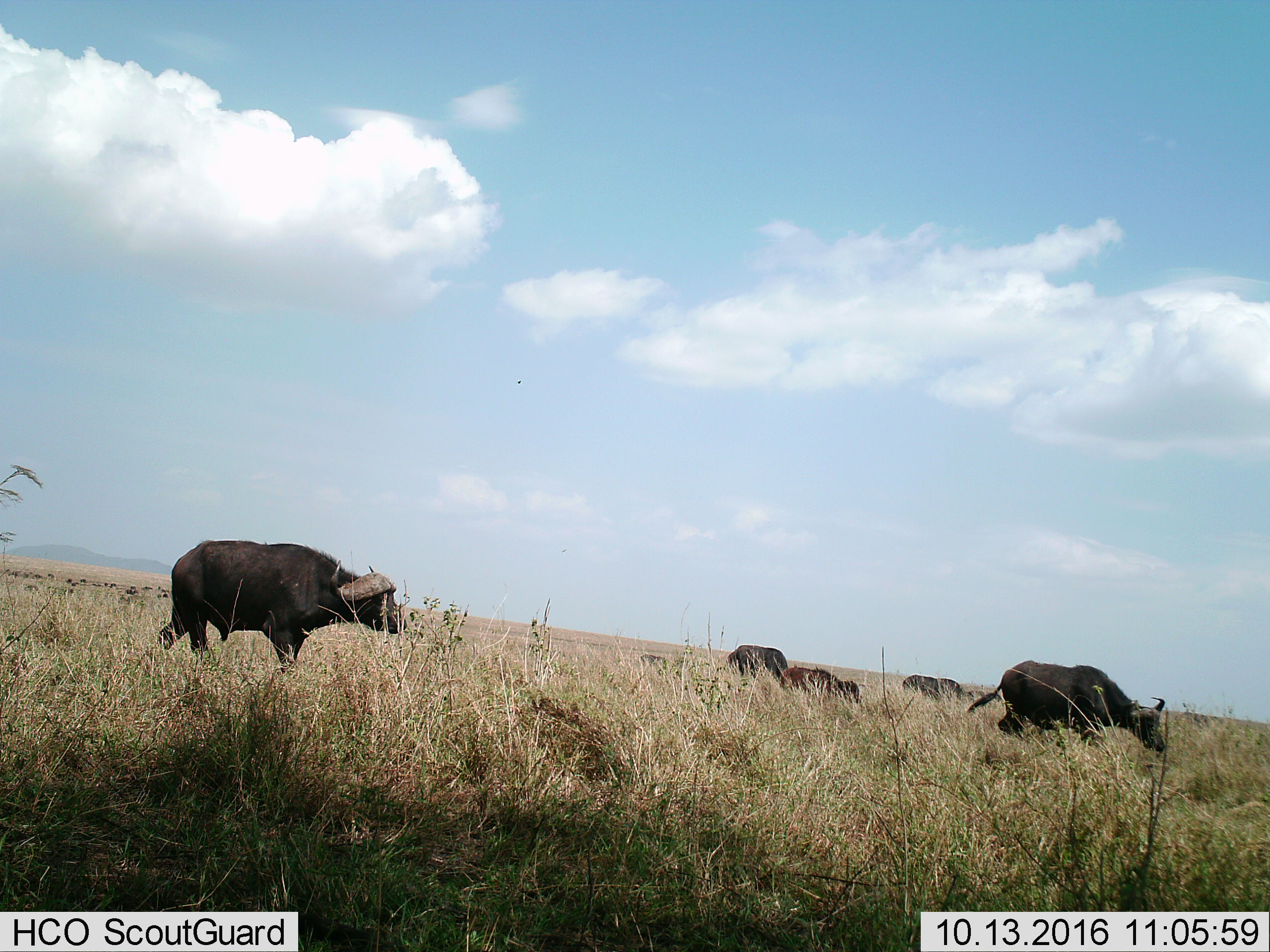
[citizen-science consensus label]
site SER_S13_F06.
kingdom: Animalia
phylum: Chordata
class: Mammalia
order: Artiodactyla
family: Bovidae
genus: Syncerus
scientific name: Syncerus caffer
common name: african buffalo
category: buffalo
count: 5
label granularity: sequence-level